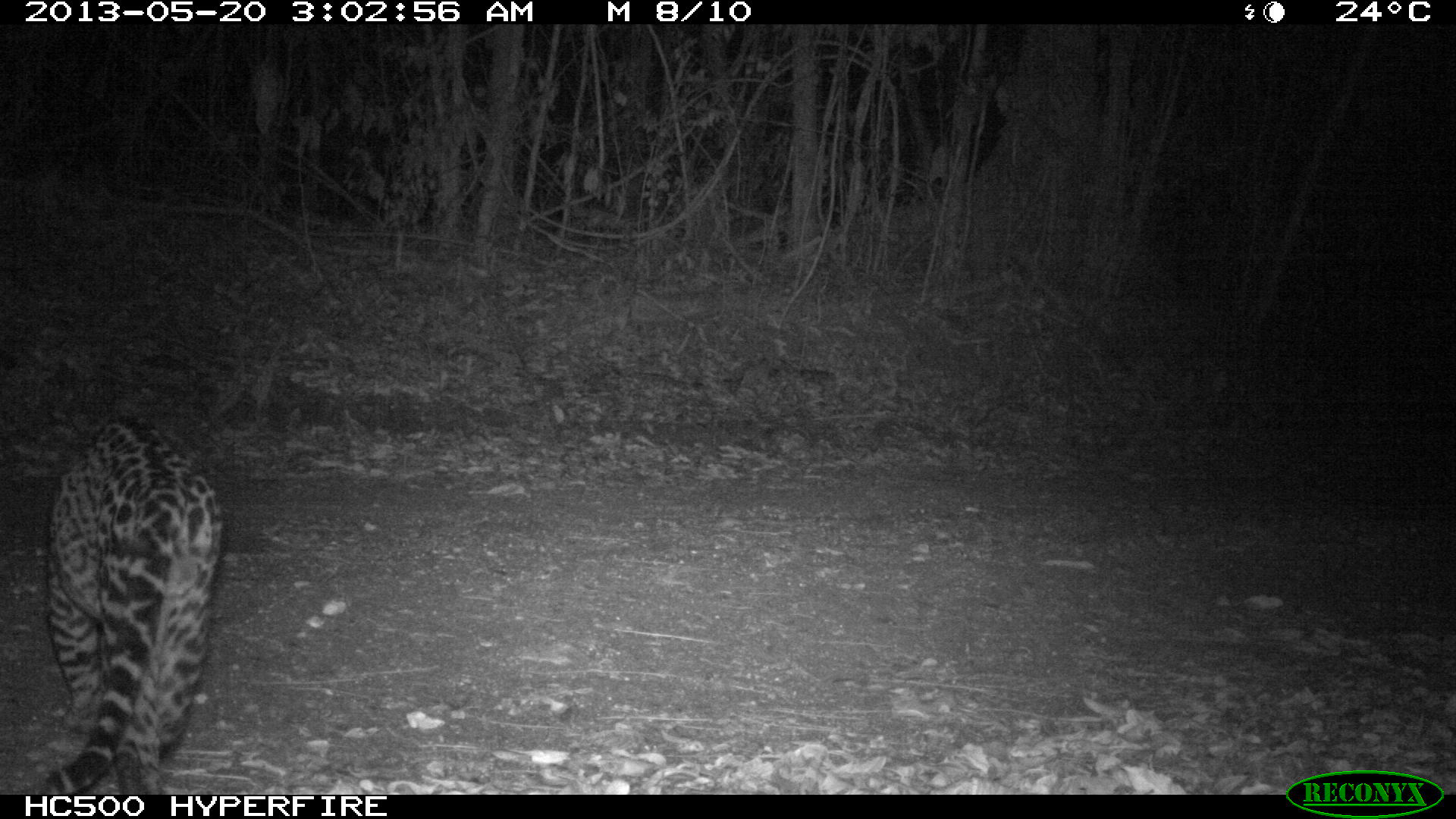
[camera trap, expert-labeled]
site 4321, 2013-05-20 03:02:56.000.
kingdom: Animalia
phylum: Chordata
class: Mammalia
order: Carnivora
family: Felidae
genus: Leopardus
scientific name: Leopardus pardalis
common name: ocelot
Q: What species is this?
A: Leopardus pardalis (ocelot).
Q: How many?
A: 1.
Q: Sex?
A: Male.